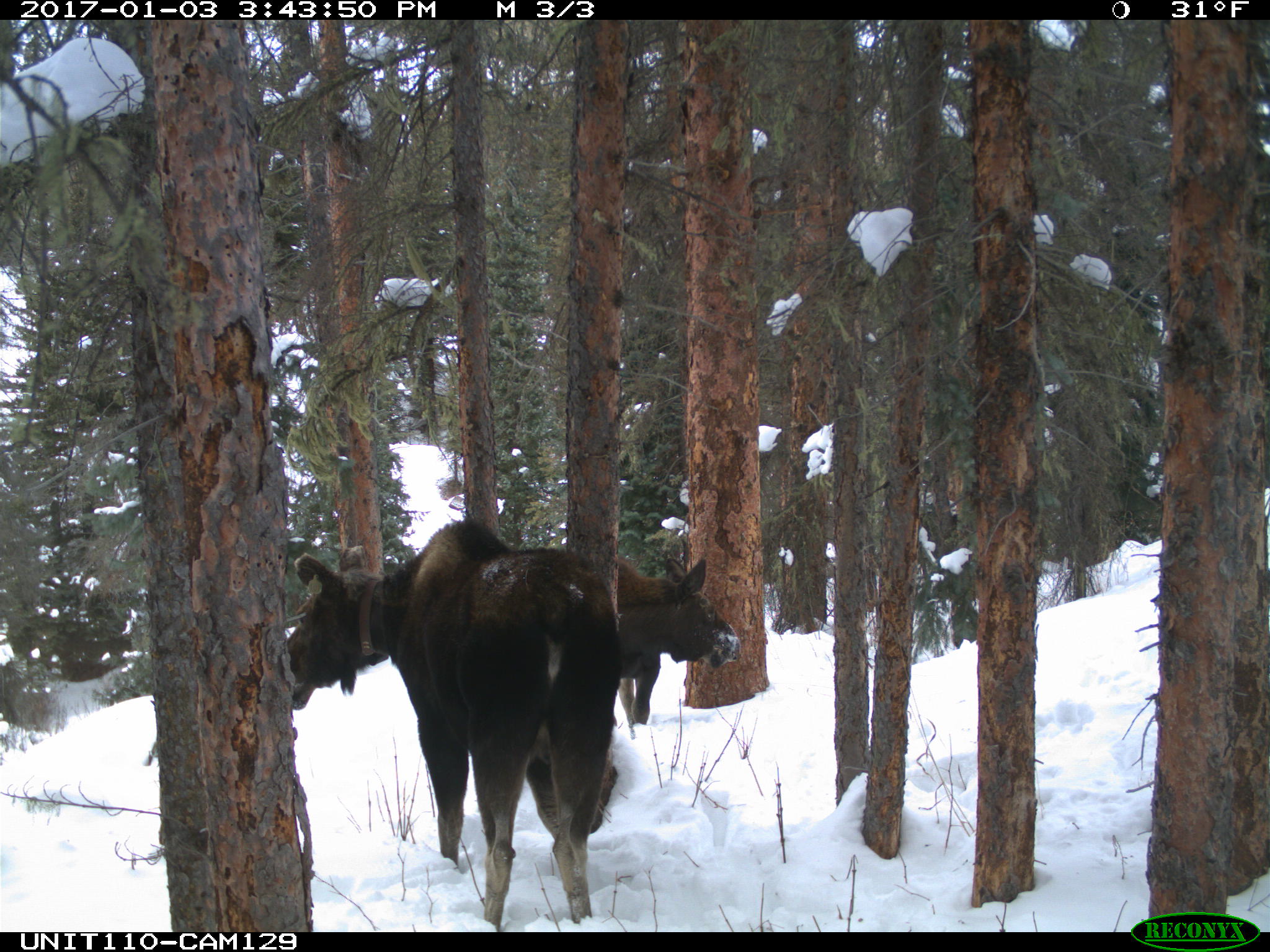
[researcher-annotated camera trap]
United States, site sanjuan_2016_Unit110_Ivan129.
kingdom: Animalia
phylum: Chordata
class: Mammalia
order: Artiodactyla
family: Cervidae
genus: Alces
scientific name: Alces alces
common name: moose